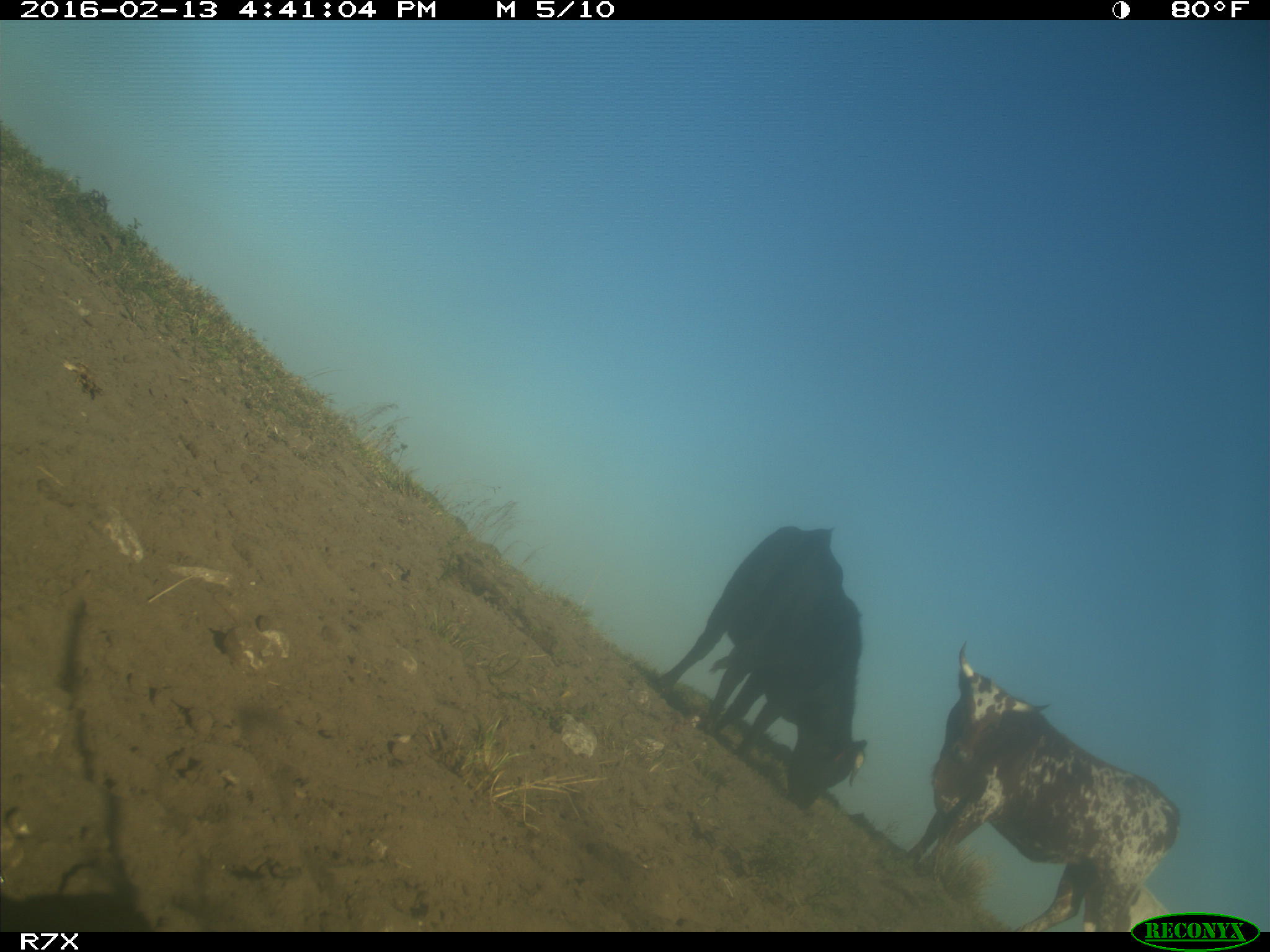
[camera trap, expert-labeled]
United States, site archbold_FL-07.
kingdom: Animalia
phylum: Chordata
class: Mammalia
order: Artiodactyla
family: Bovidae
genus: Bos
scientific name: Bos taurus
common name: domestic cow